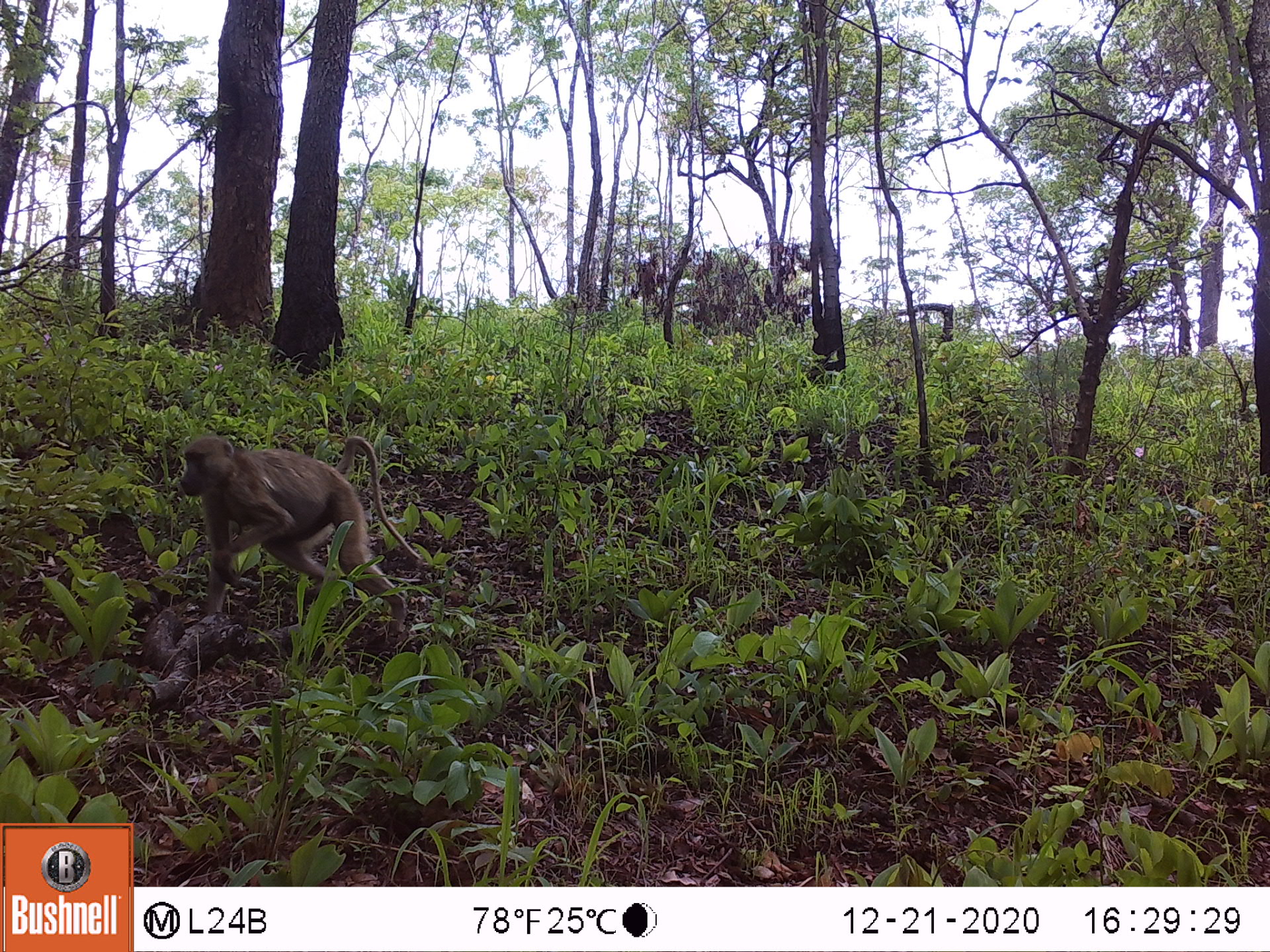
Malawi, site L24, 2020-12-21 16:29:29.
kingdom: Animalia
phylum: Chordata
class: Mammalia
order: Primates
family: Cercopithecidae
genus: Papio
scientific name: Papio cynocephalus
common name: yellow baboon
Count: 1.